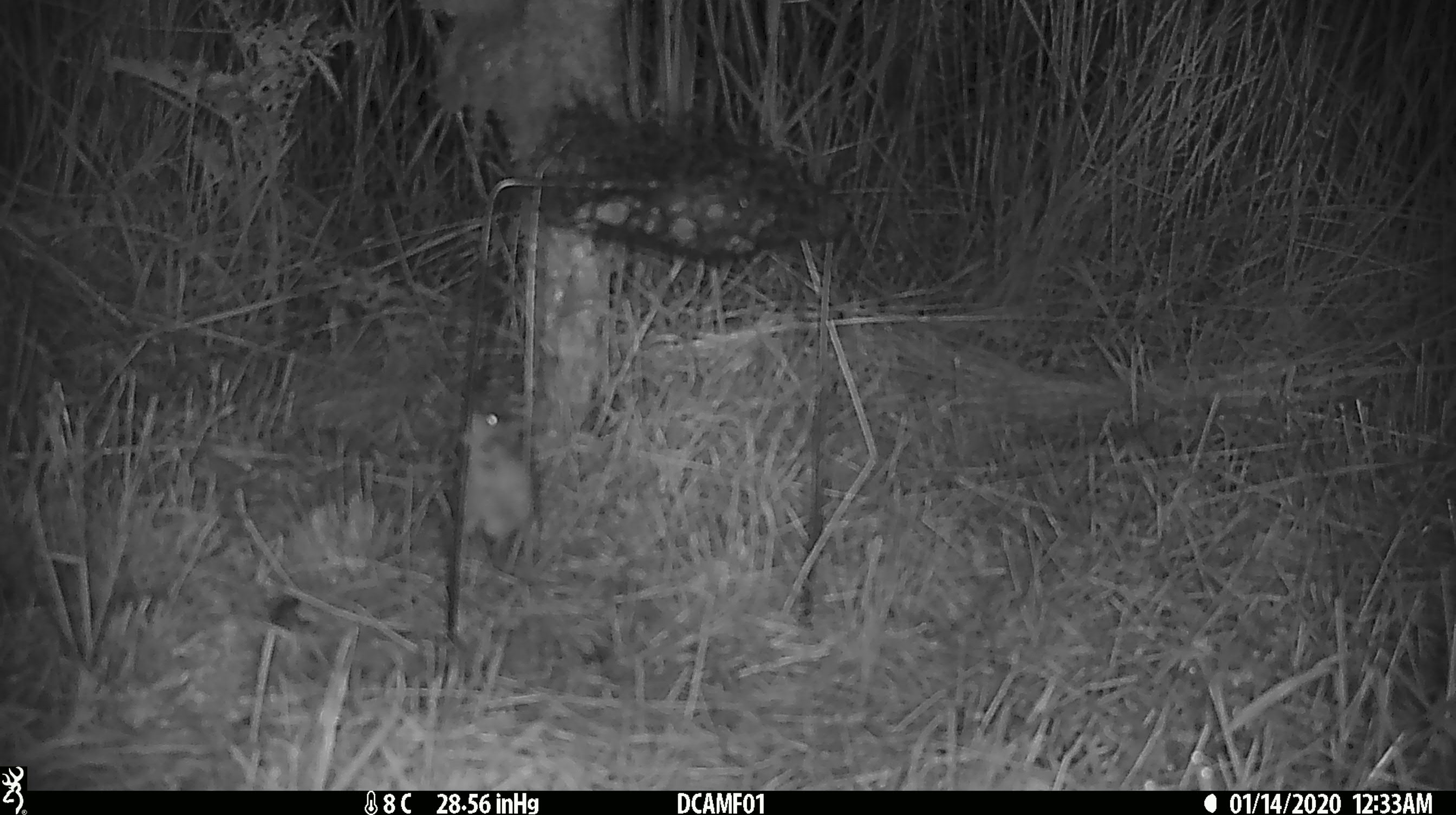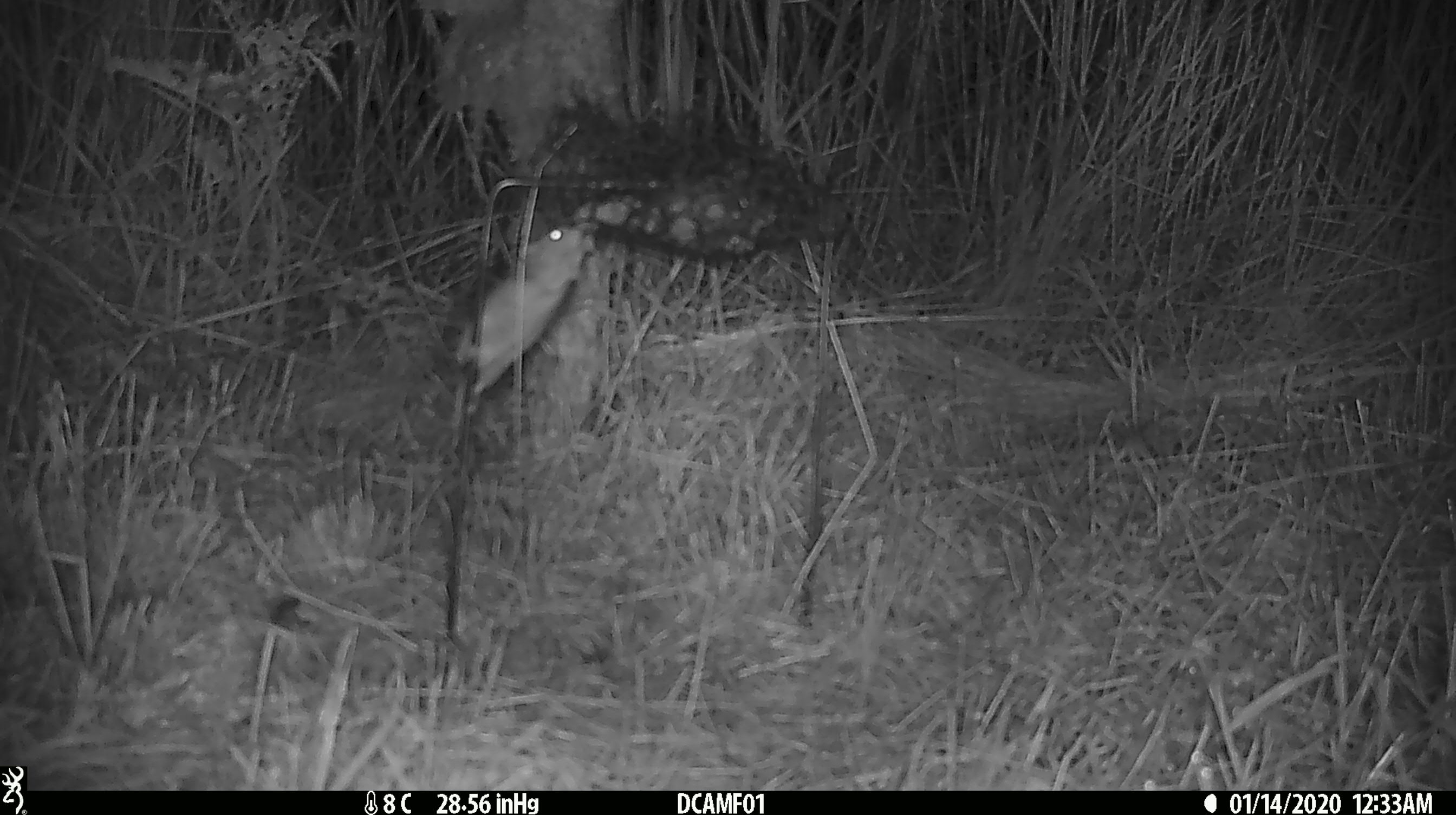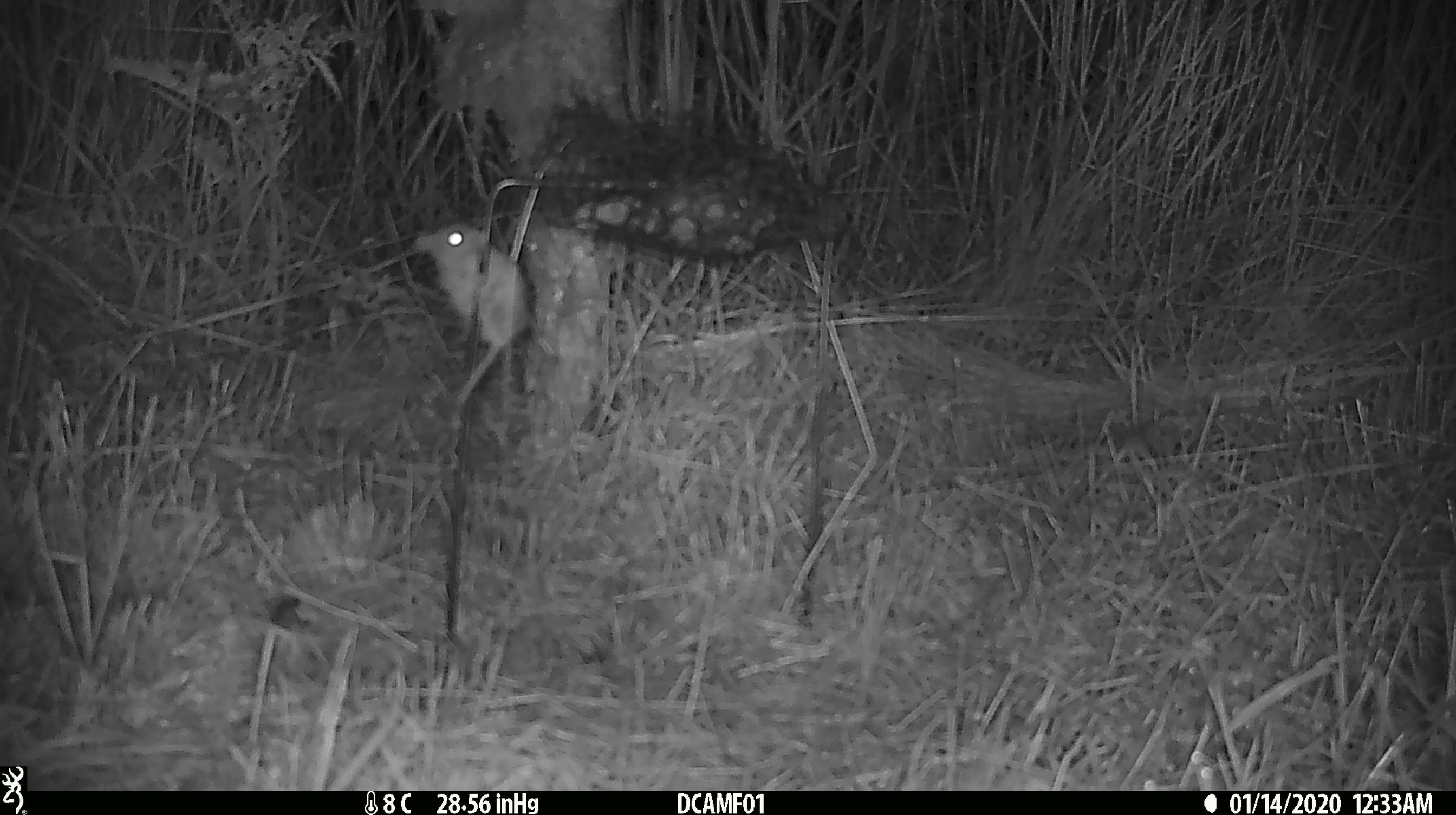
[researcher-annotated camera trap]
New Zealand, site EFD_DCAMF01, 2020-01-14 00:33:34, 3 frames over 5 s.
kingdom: Animalia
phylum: Chordata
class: Mammalia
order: Rodentia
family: Muridae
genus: Mus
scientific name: Mus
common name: mouse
Mouse (Mus).